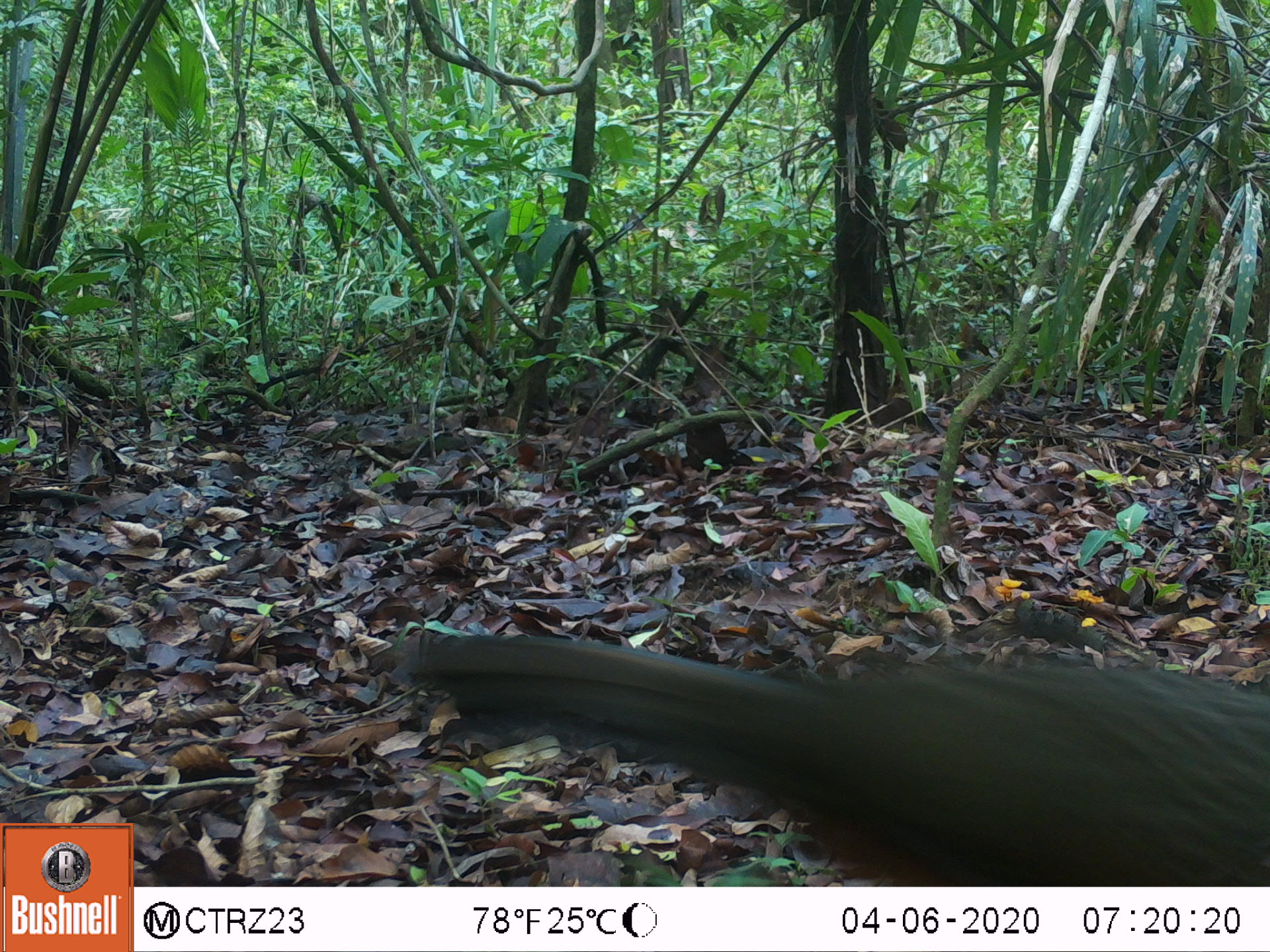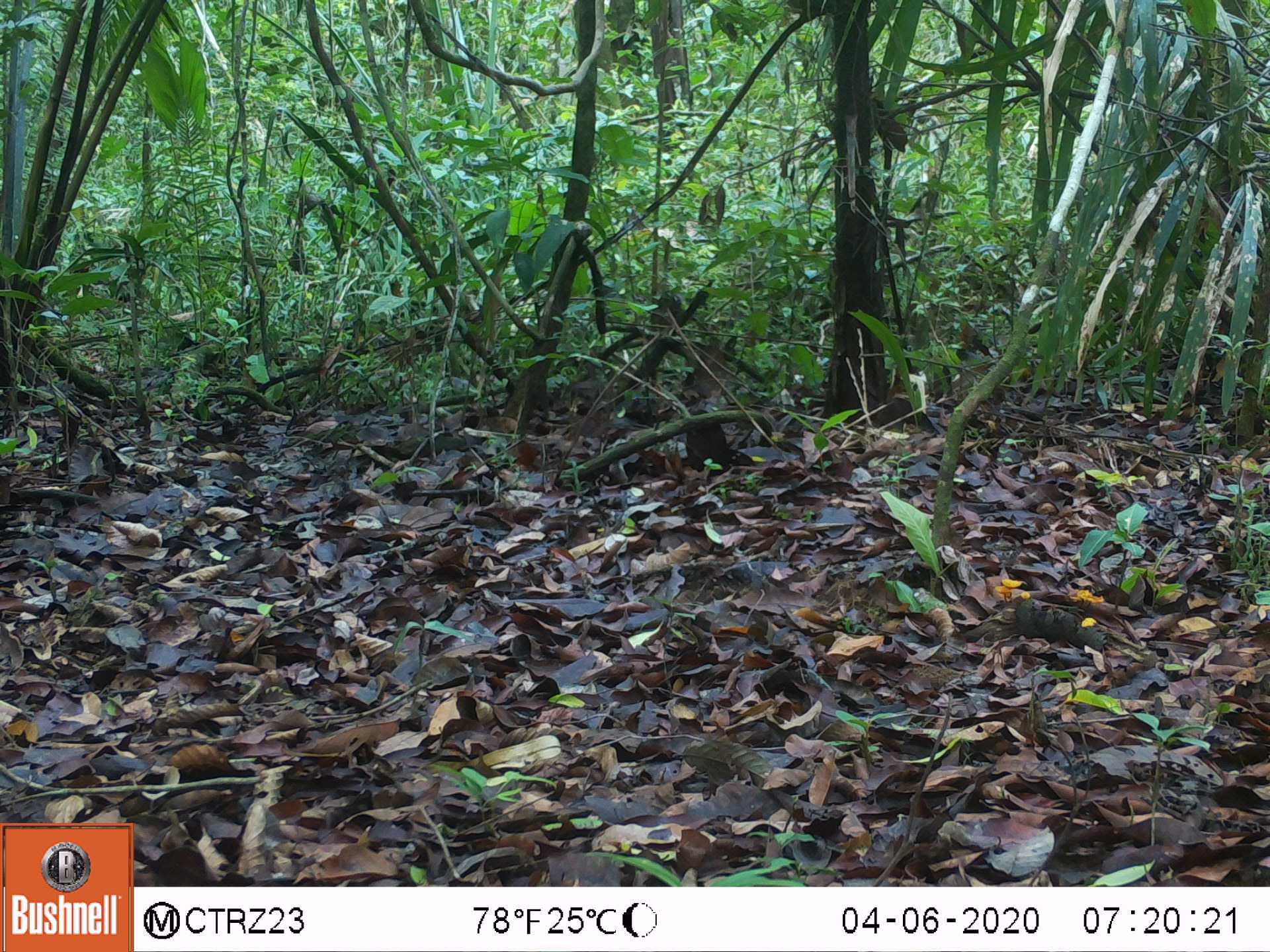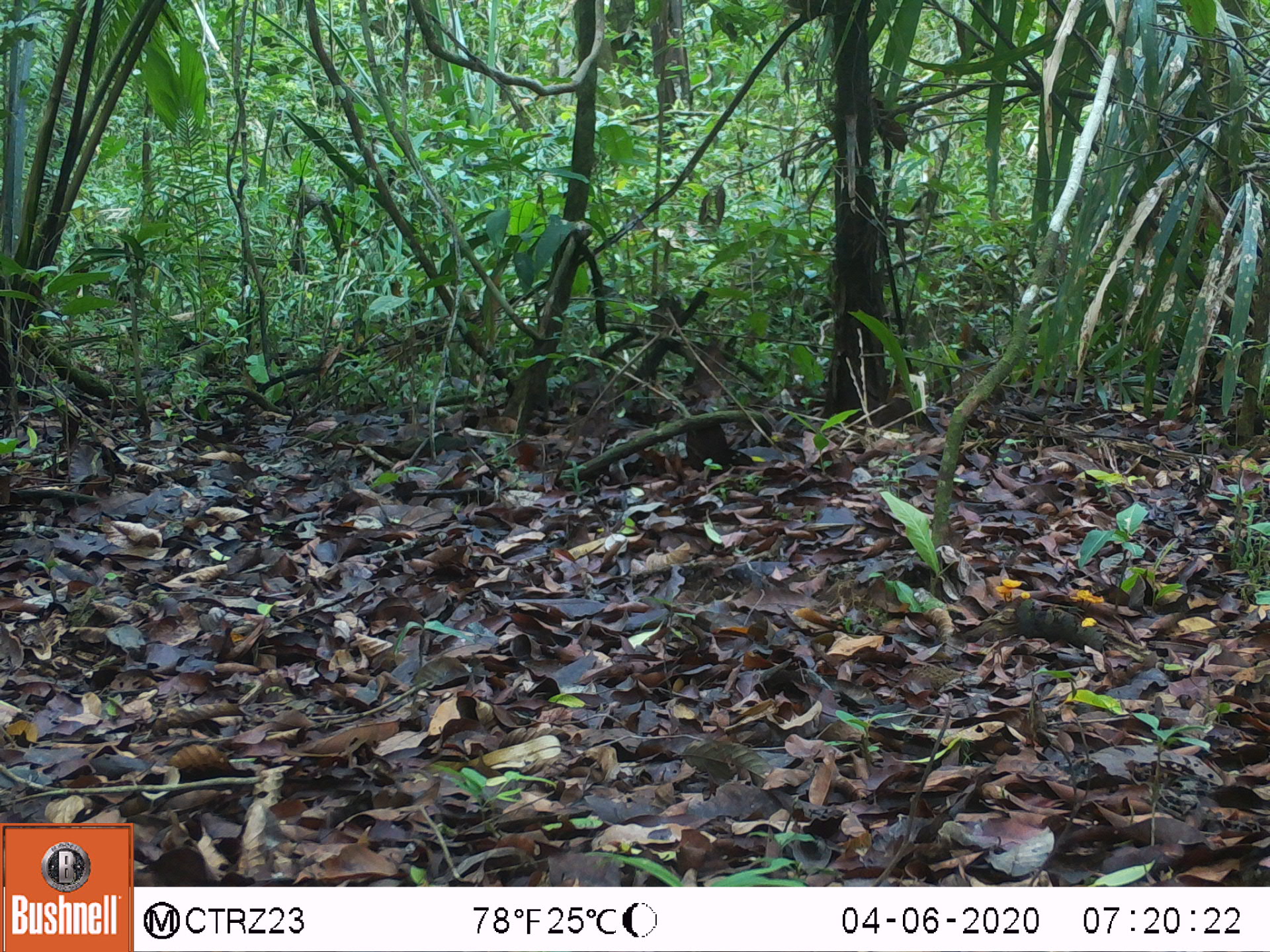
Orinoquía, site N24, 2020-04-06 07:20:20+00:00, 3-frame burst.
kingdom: Animalia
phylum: Chordata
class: Aves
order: Galliformes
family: Cracidae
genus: Penelope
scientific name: Penelope jacquacu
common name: spix's guan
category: spixs guan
Spixs guan (spix's guan) (Penelope jacquacu).